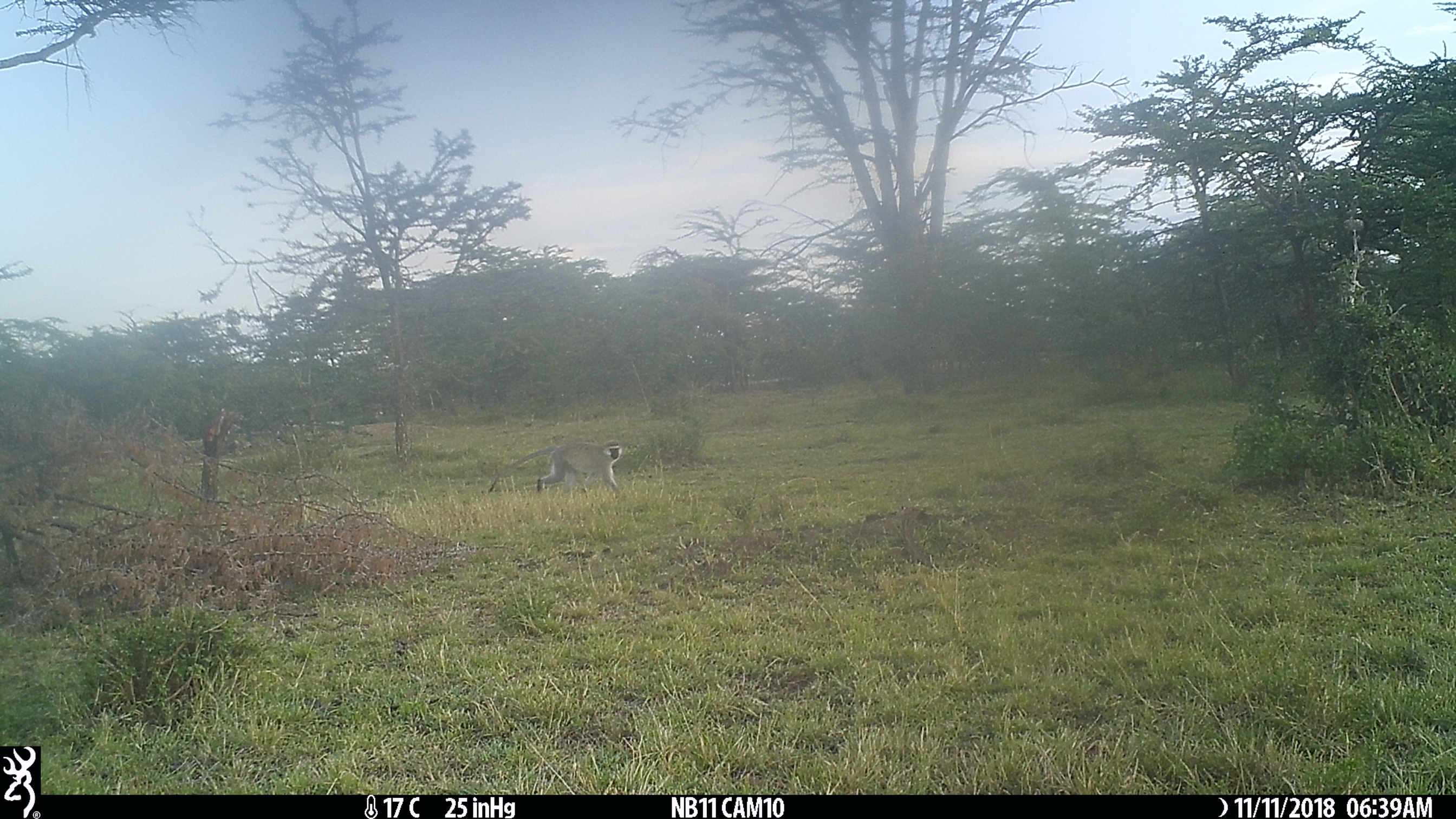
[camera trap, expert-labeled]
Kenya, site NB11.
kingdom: Animalia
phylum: Chordata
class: Mammalia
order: Primates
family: Cercopithecidae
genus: Chlorocebus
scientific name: Chlorocebus pygerythrus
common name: vervet monkey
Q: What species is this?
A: Vervet monkey (Chlorocebus pygerythrus).